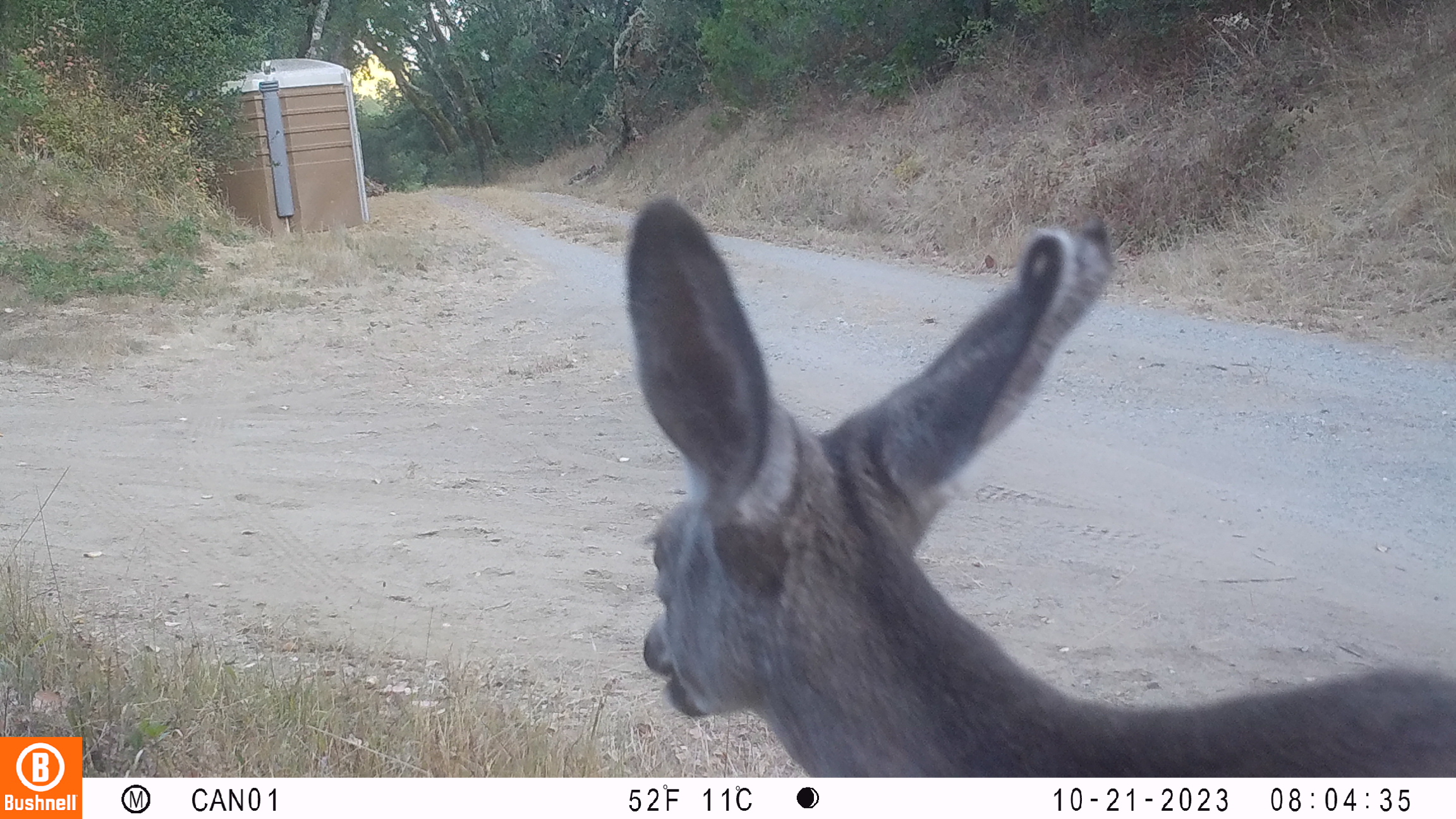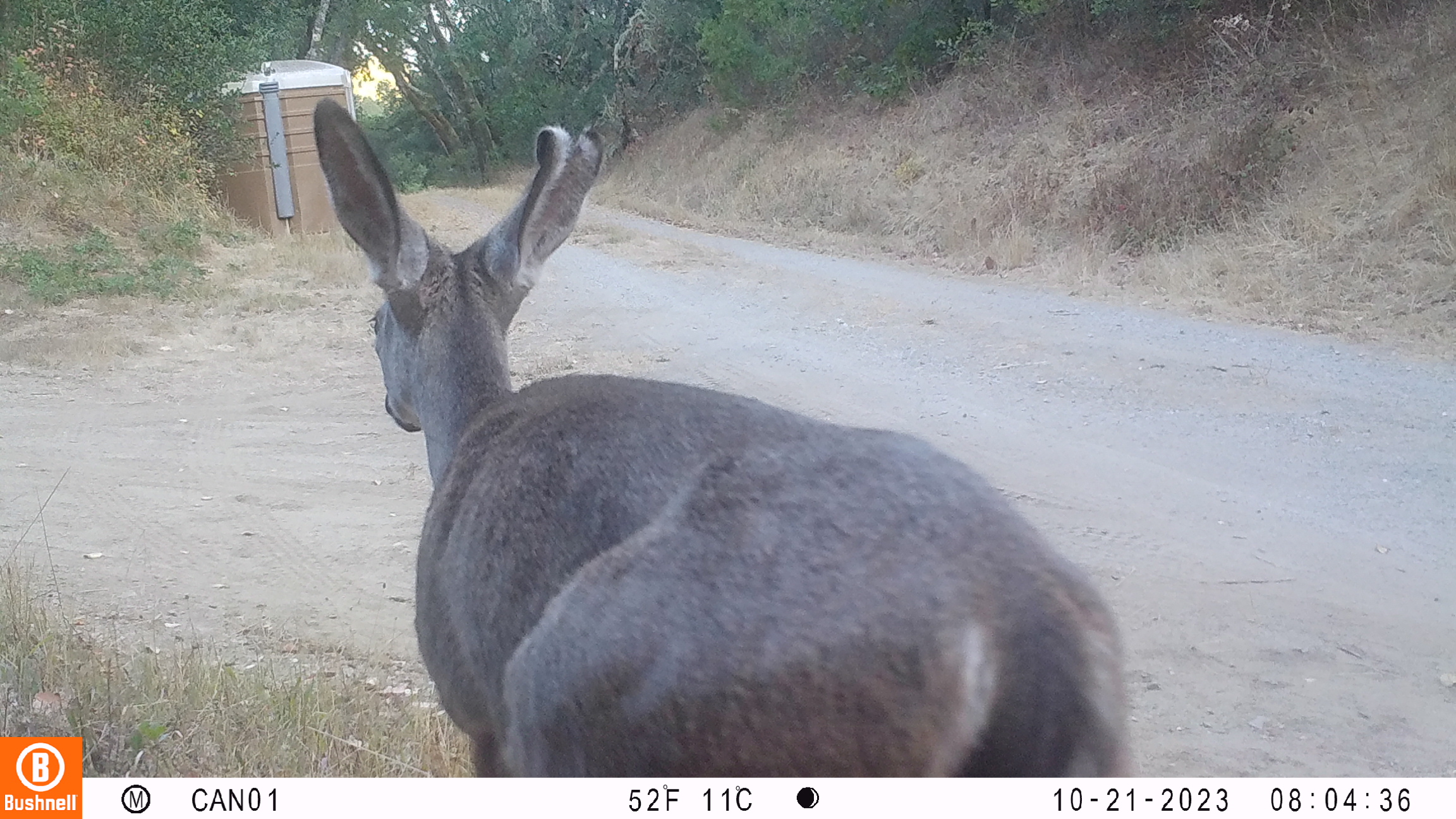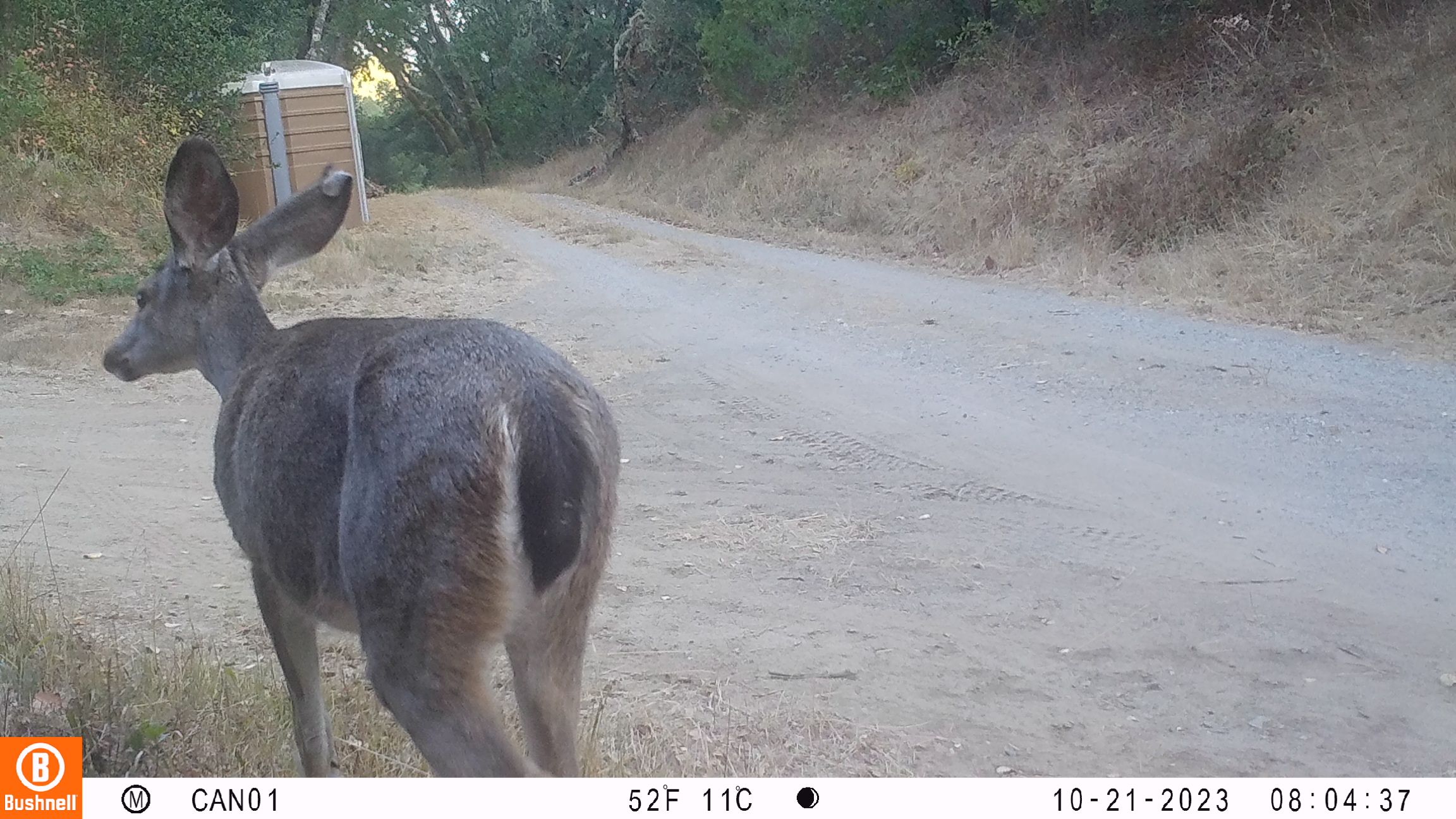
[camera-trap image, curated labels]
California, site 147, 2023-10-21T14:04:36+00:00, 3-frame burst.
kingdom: Animalia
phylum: Chordata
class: Mammalia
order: Artiodactyla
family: Cervidae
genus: Odocoileus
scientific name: Odocoileus hemionus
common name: mule deer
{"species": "mule deer (Odocoileus hemionus)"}